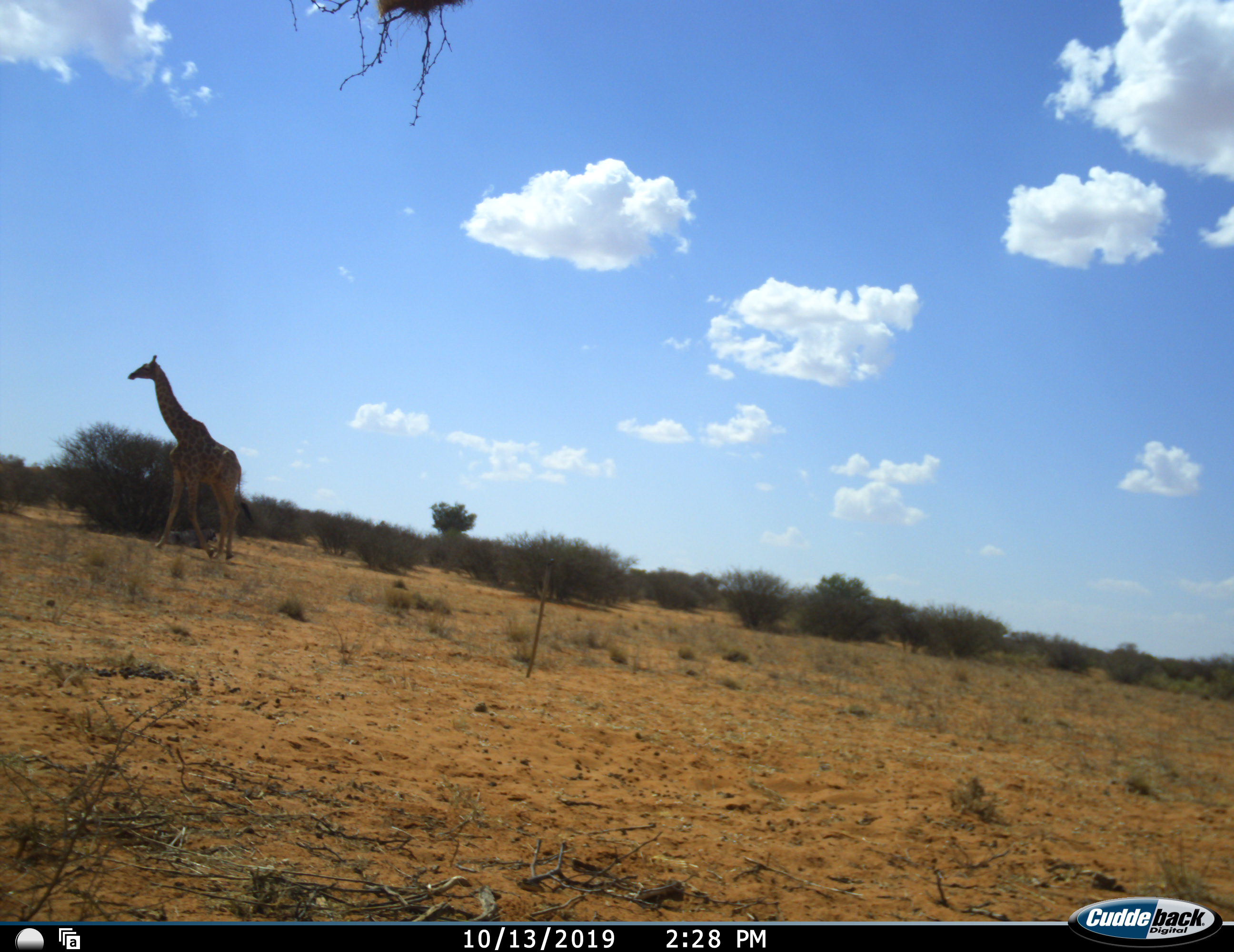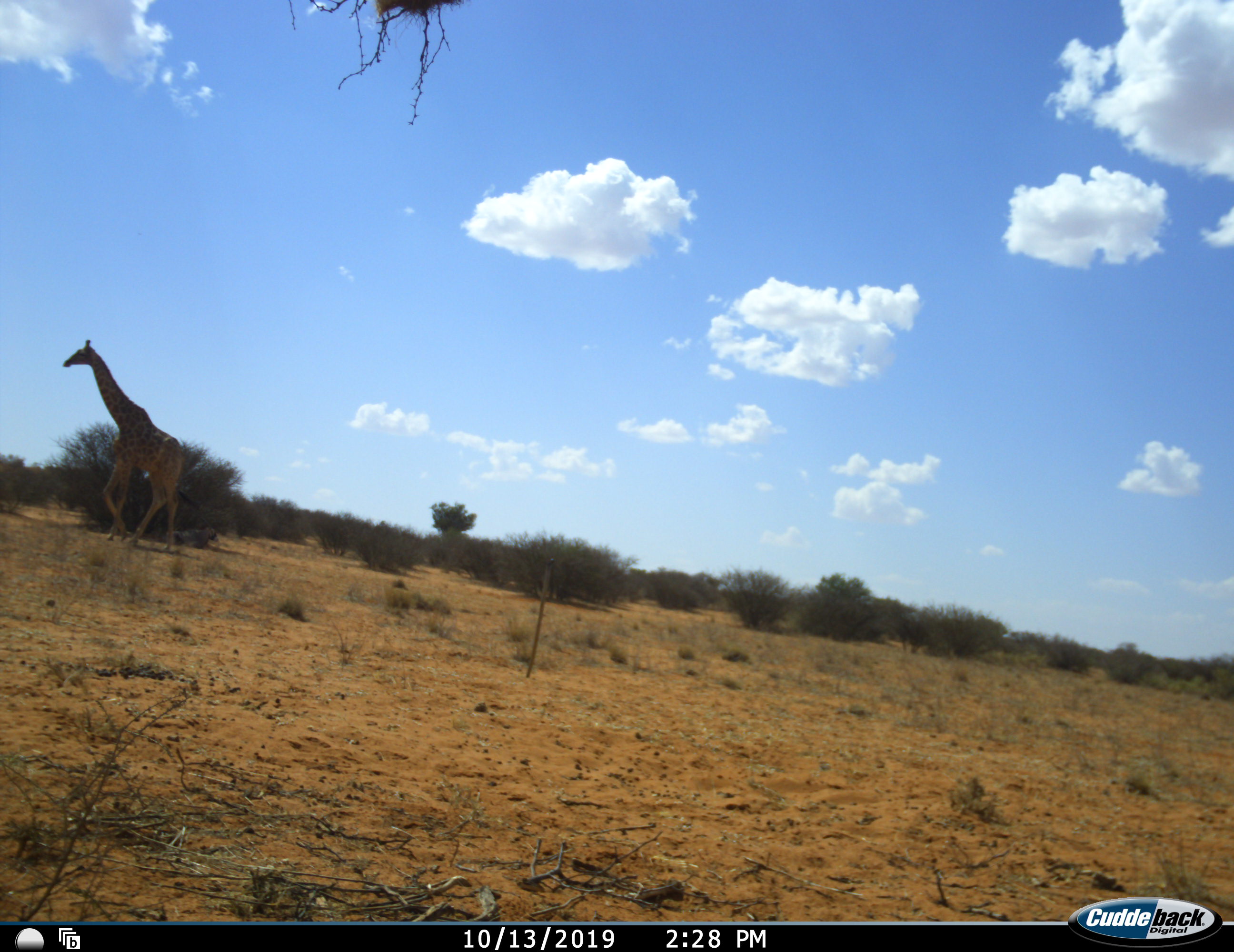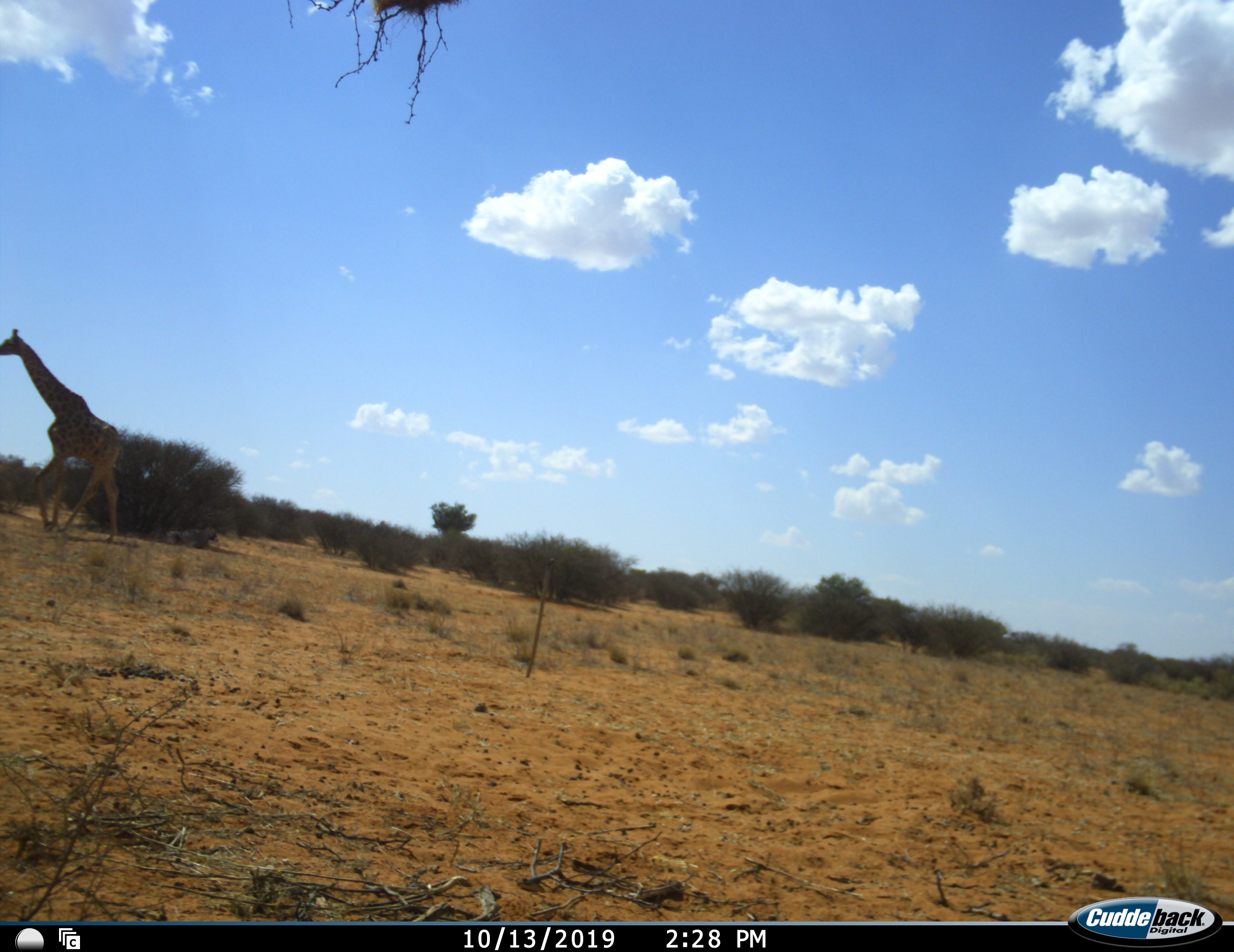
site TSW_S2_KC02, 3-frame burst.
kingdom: Animalia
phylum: Chordata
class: Mammalia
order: Artiodactyla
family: Giraffidae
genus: Giraffa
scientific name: Giraffa camelopardalis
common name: giraffe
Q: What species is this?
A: Giraffe (Giraffa camelopardalis).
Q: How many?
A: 1.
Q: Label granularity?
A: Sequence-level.